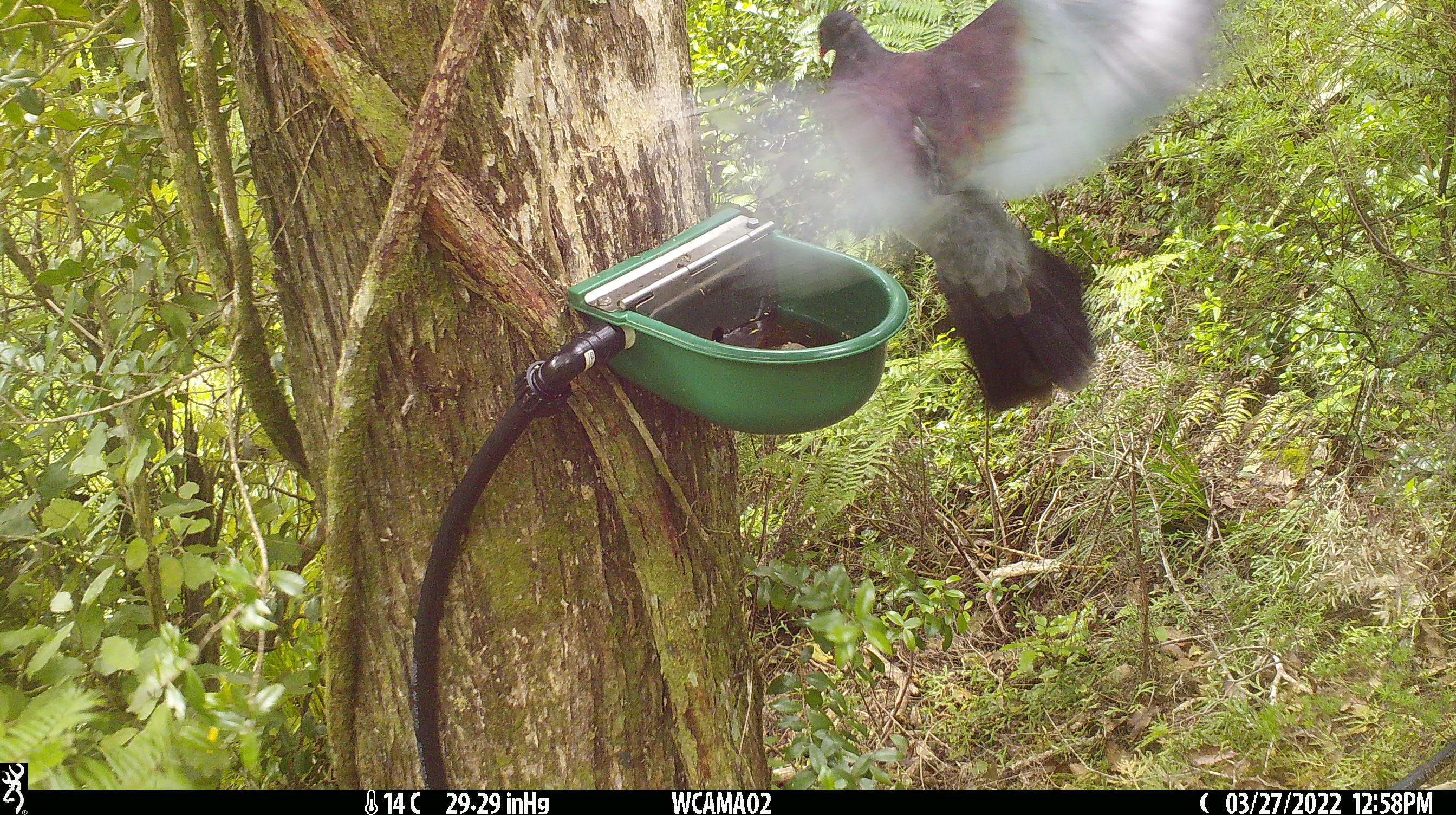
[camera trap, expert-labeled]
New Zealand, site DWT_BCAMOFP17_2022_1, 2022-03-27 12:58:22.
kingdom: Animalia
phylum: Chordata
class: Aves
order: Columbiformes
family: Columbidae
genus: Hemiphaga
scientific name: Hemiphaga novaeseelandiae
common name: new zealand pigeon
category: kereru